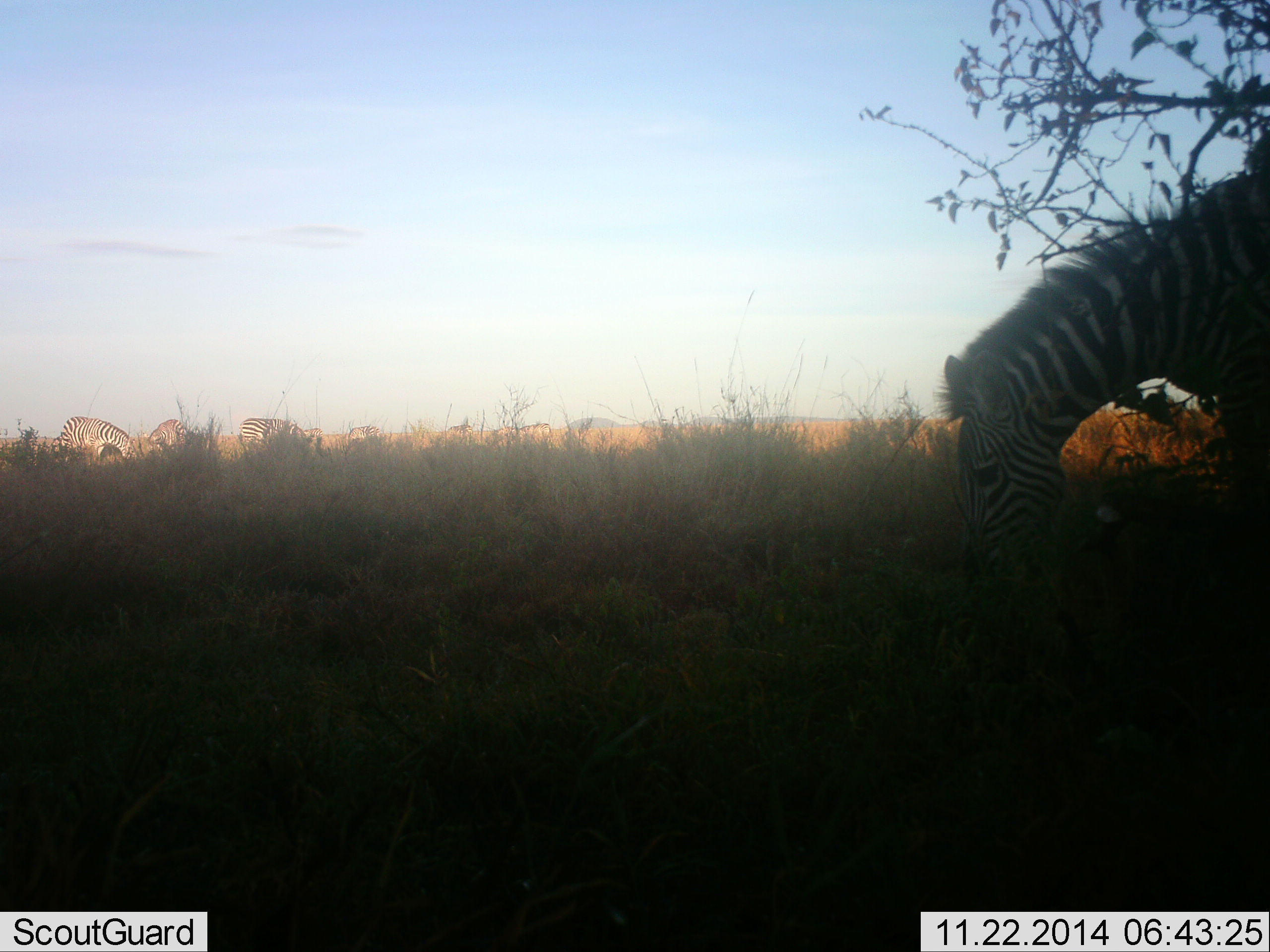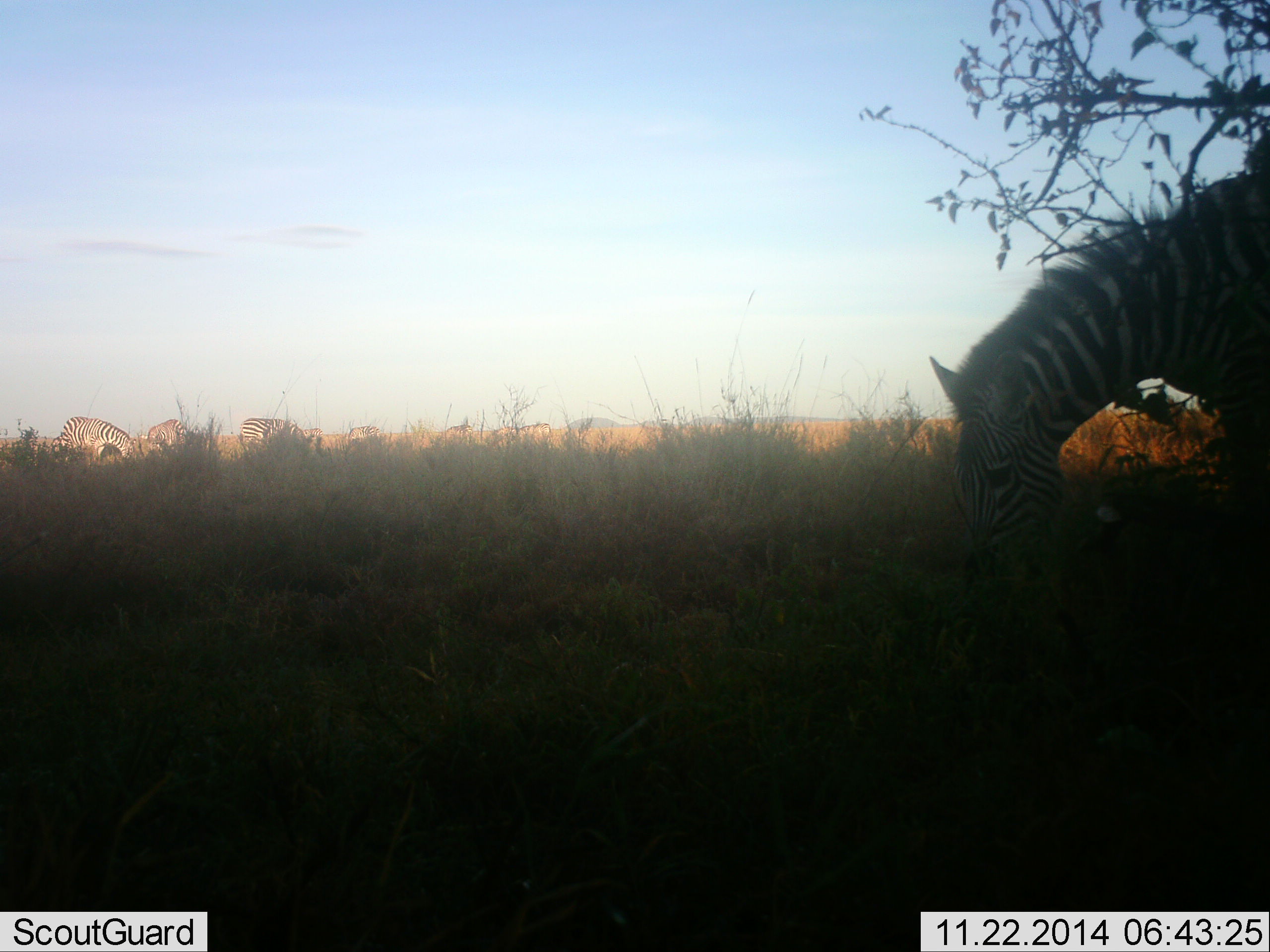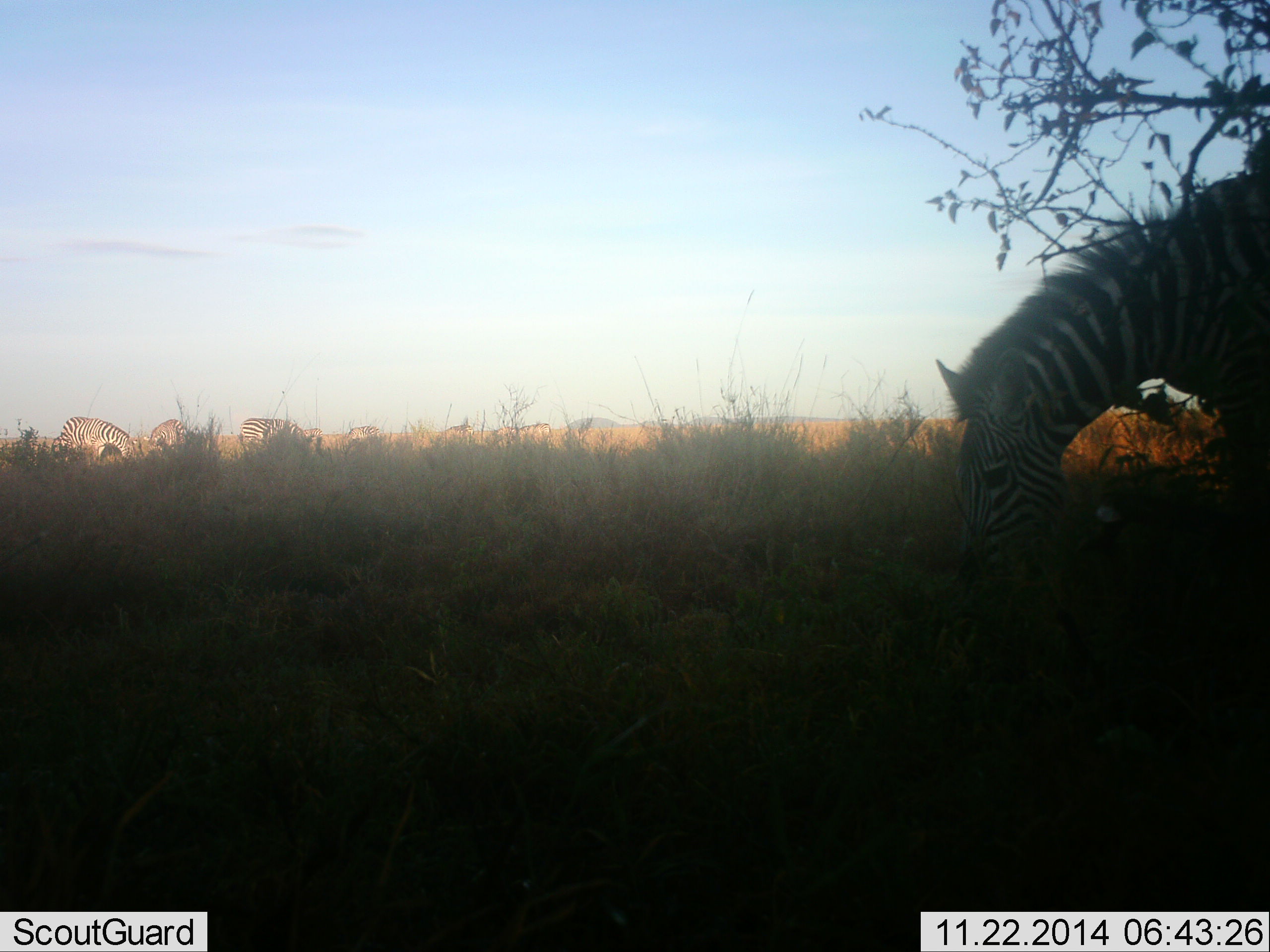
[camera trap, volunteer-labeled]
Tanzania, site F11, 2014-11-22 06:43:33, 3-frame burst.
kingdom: Animalia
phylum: Chordata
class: Mammalia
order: Perissodactyla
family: Equidae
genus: Equus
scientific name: Equus quagga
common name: plains zebra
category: zebra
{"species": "zebra (plains zebra) (Equus quagga)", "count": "1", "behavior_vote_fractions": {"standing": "40%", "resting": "0%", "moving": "0%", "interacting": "0%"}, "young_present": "0%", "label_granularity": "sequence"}